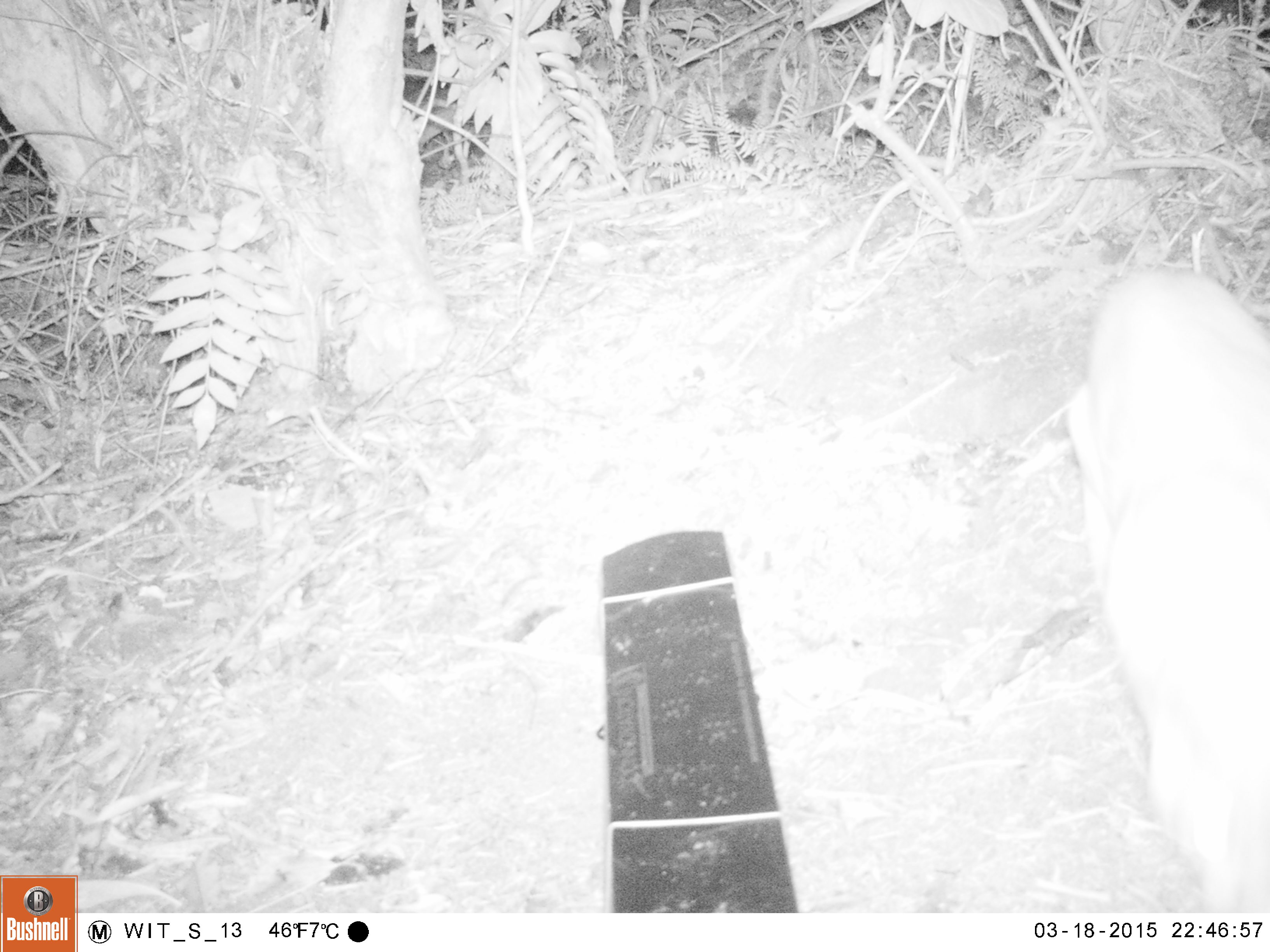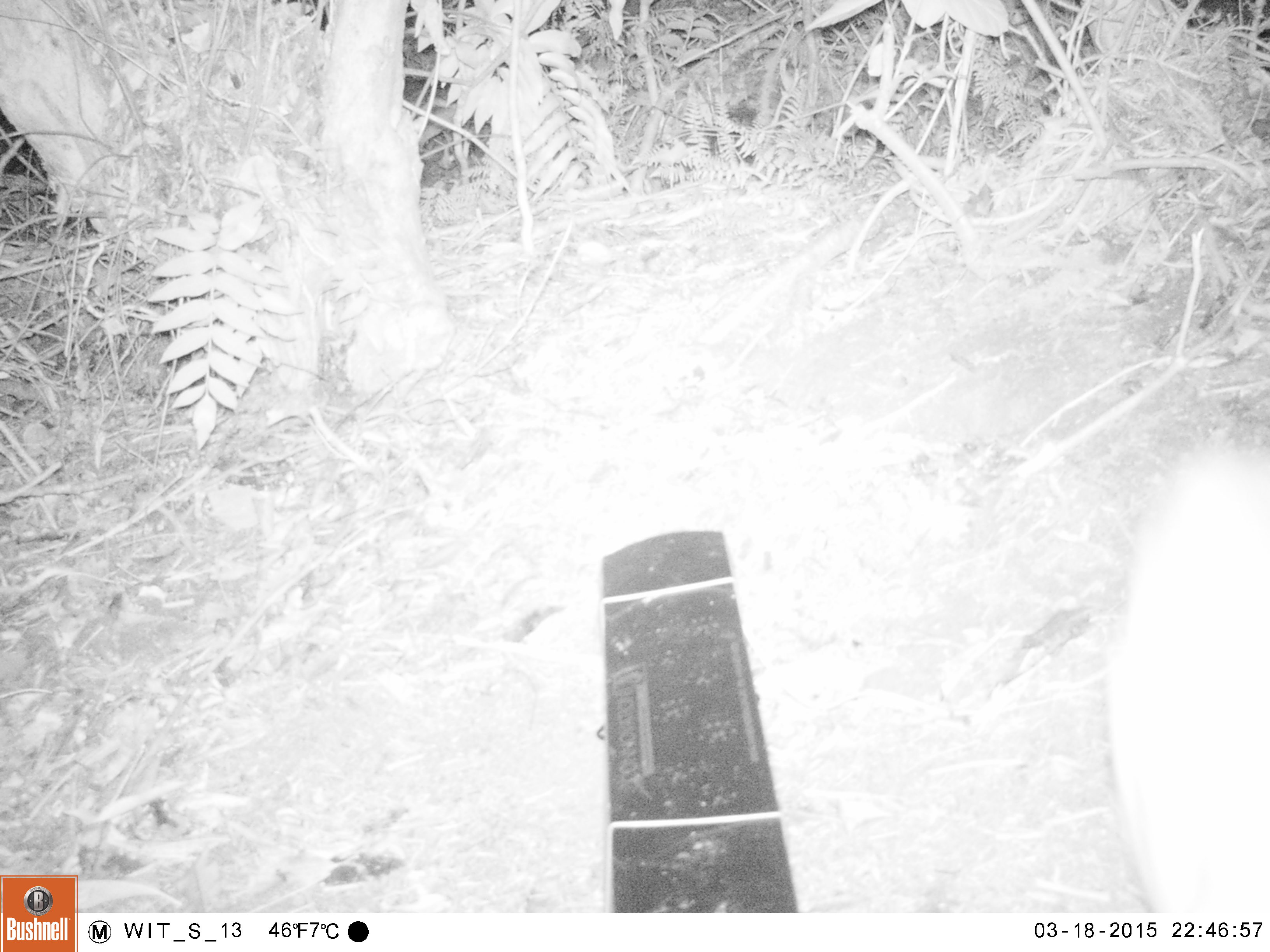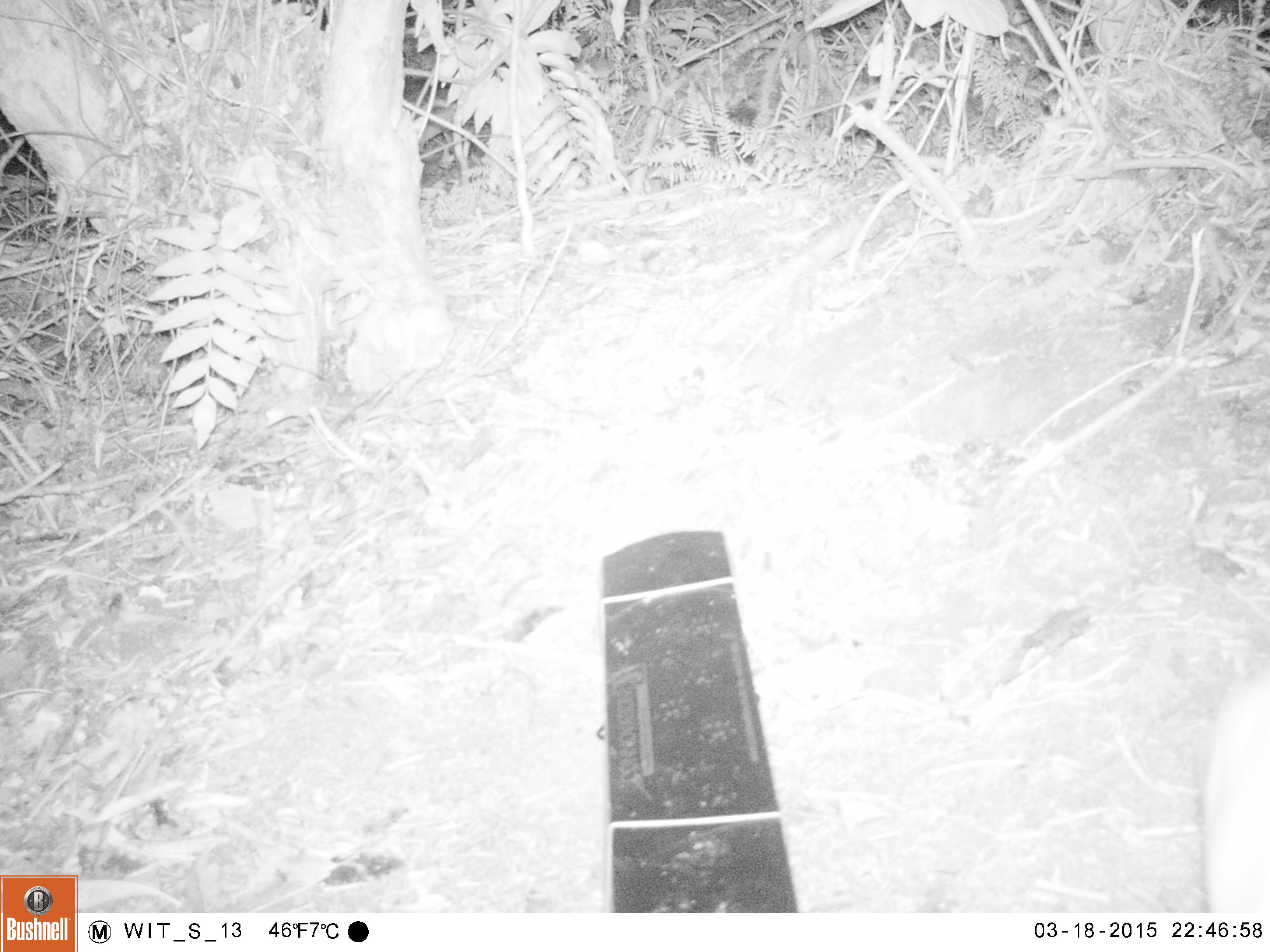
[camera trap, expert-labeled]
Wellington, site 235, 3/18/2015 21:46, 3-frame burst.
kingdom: Animalia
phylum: Chordata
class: Mammalia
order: Carnivora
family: Felidae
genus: Felis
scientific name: Felis catus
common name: cat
Cat (Felis catus).